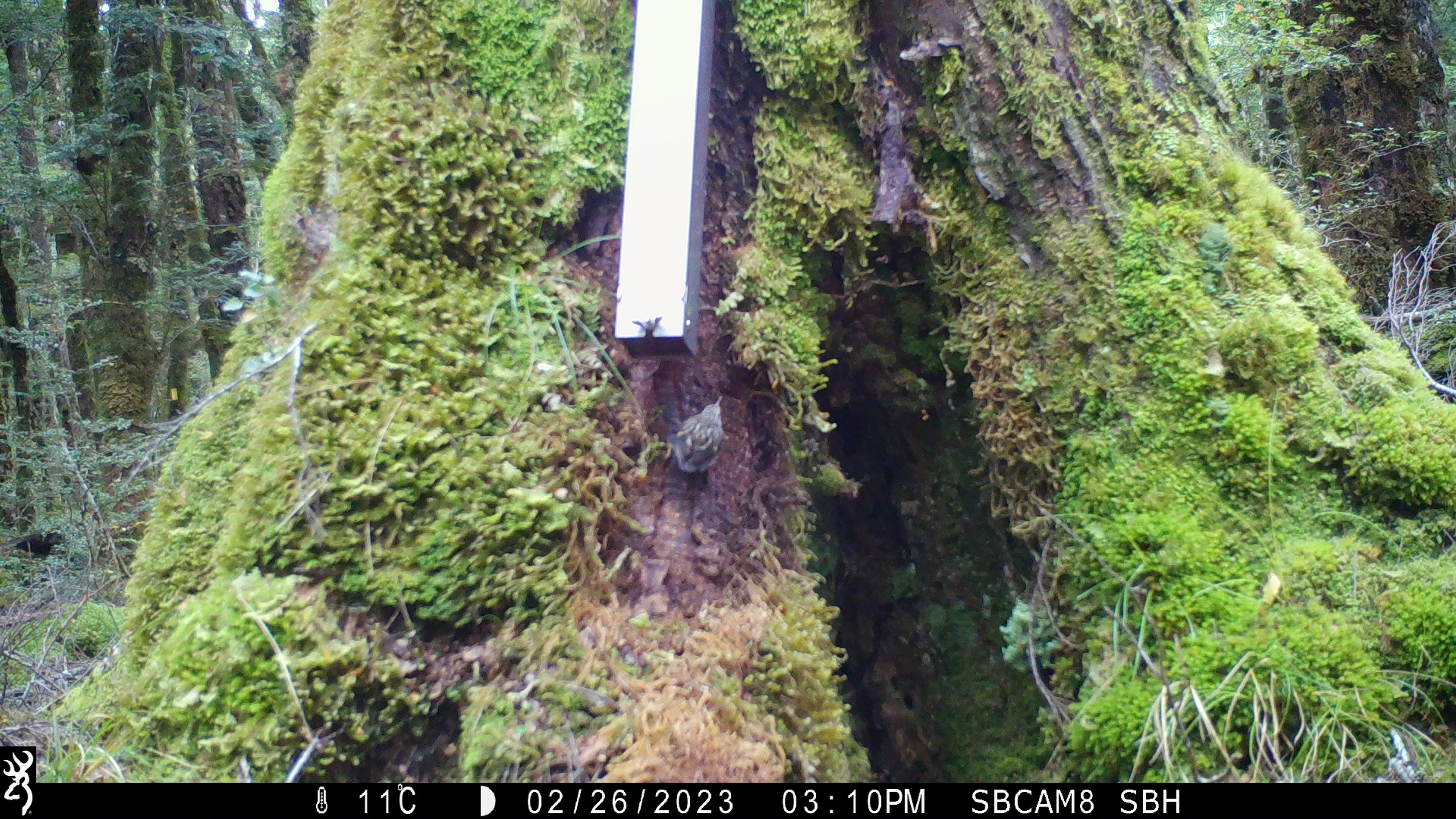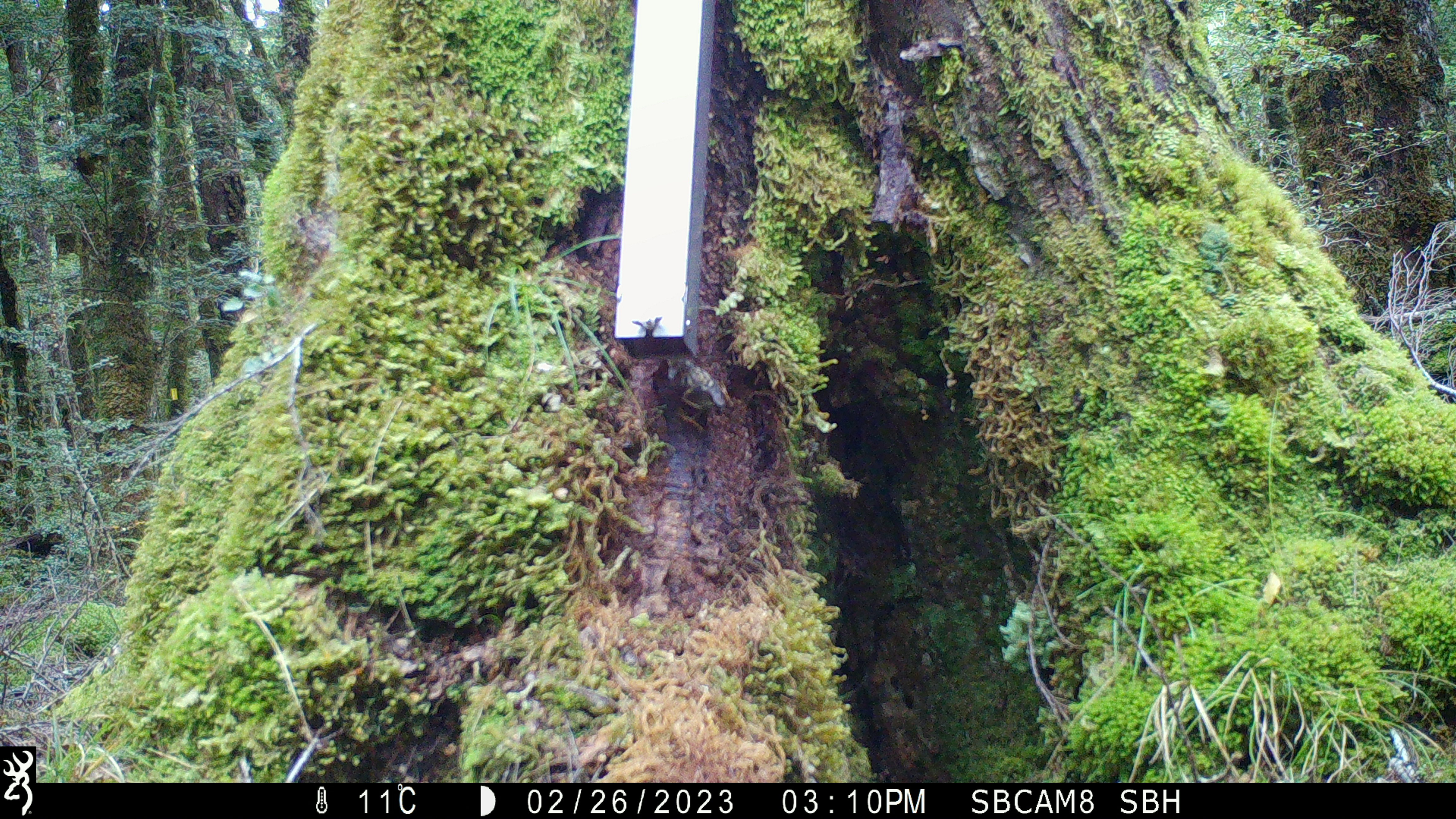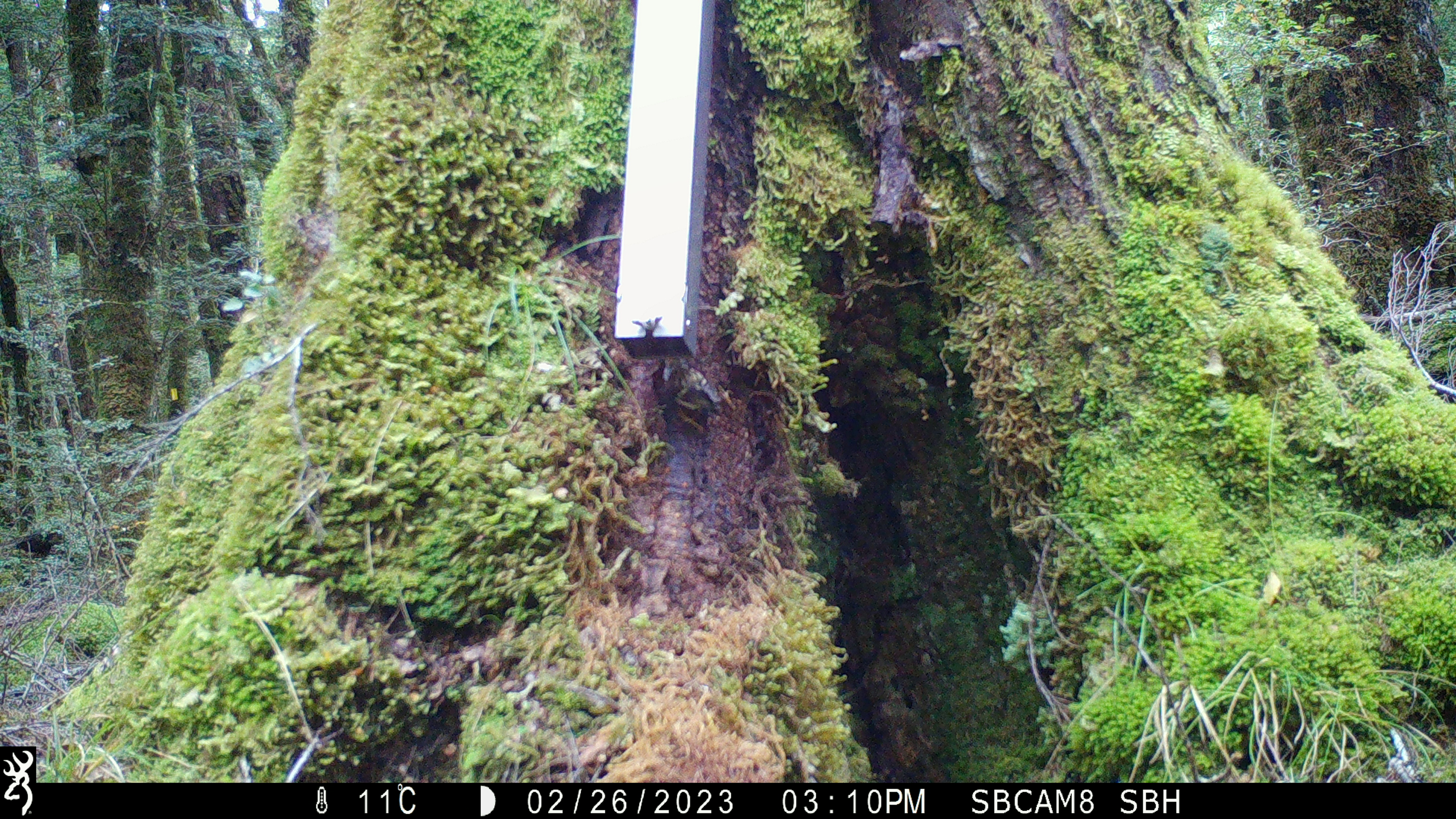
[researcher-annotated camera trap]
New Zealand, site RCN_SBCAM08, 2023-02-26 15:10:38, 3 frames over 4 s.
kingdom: Animalia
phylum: Chordata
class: Aves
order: Passeriformes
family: Acanthisittidae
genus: Acanthisitta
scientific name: Acanthisitta chloris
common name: rifleman